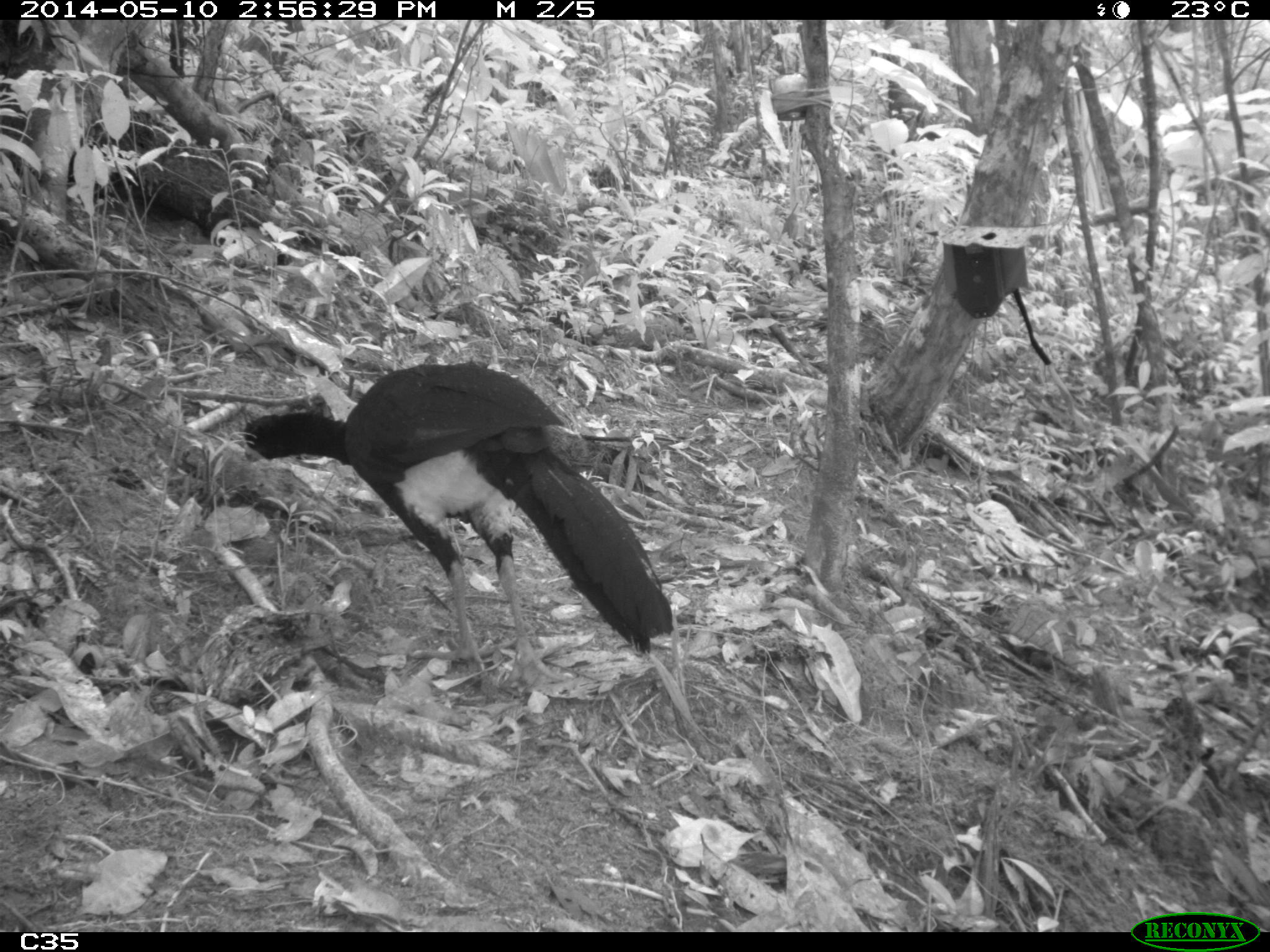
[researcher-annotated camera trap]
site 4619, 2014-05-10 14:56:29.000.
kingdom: Animalia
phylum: Chordata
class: Aves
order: Galliformes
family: Cracidae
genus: Crax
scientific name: Crax alector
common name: black curassow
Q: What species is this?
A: Crax alector (black curassow).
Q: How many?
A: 2.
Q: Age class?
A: Adult.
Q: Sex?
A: Female.